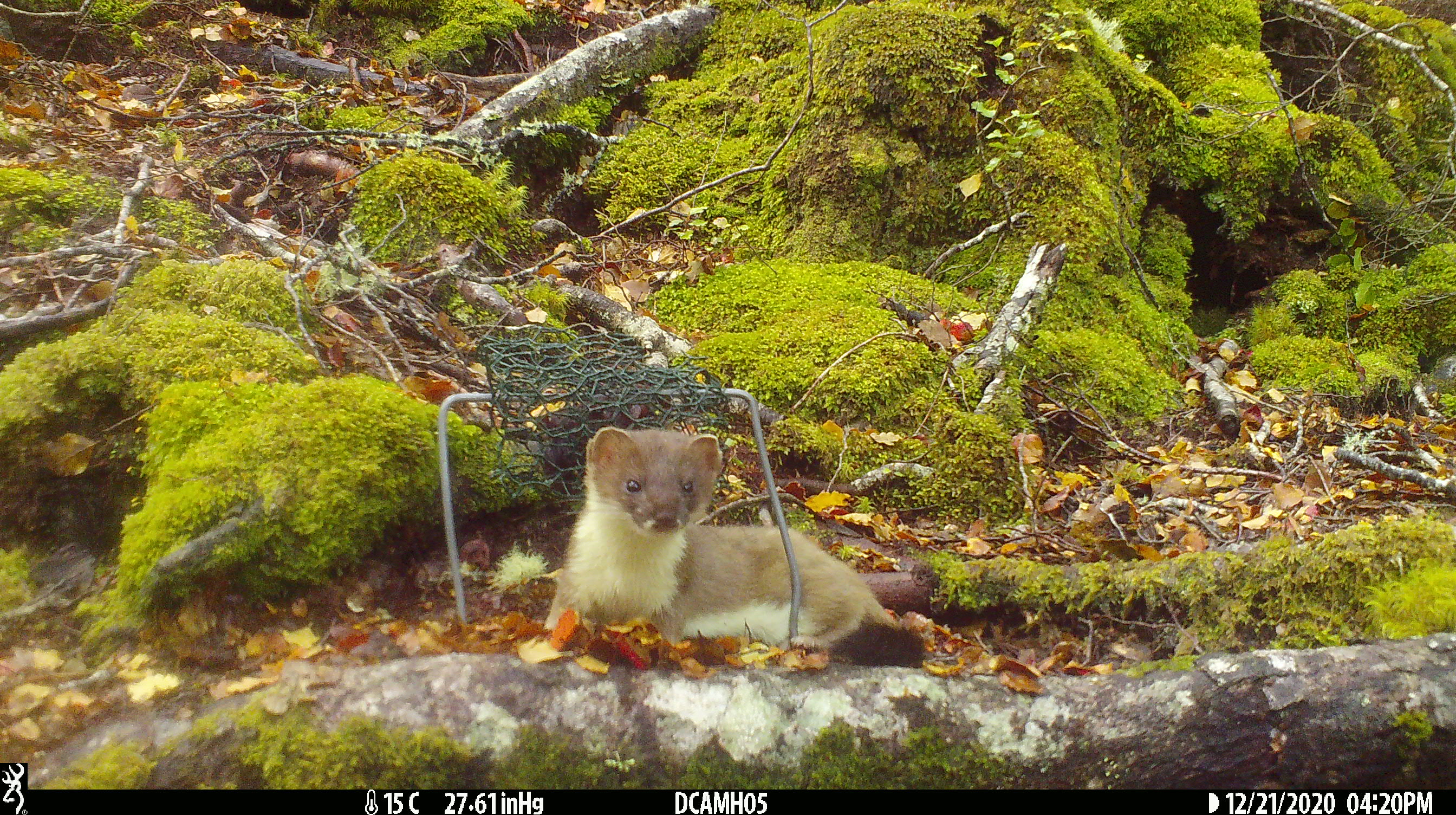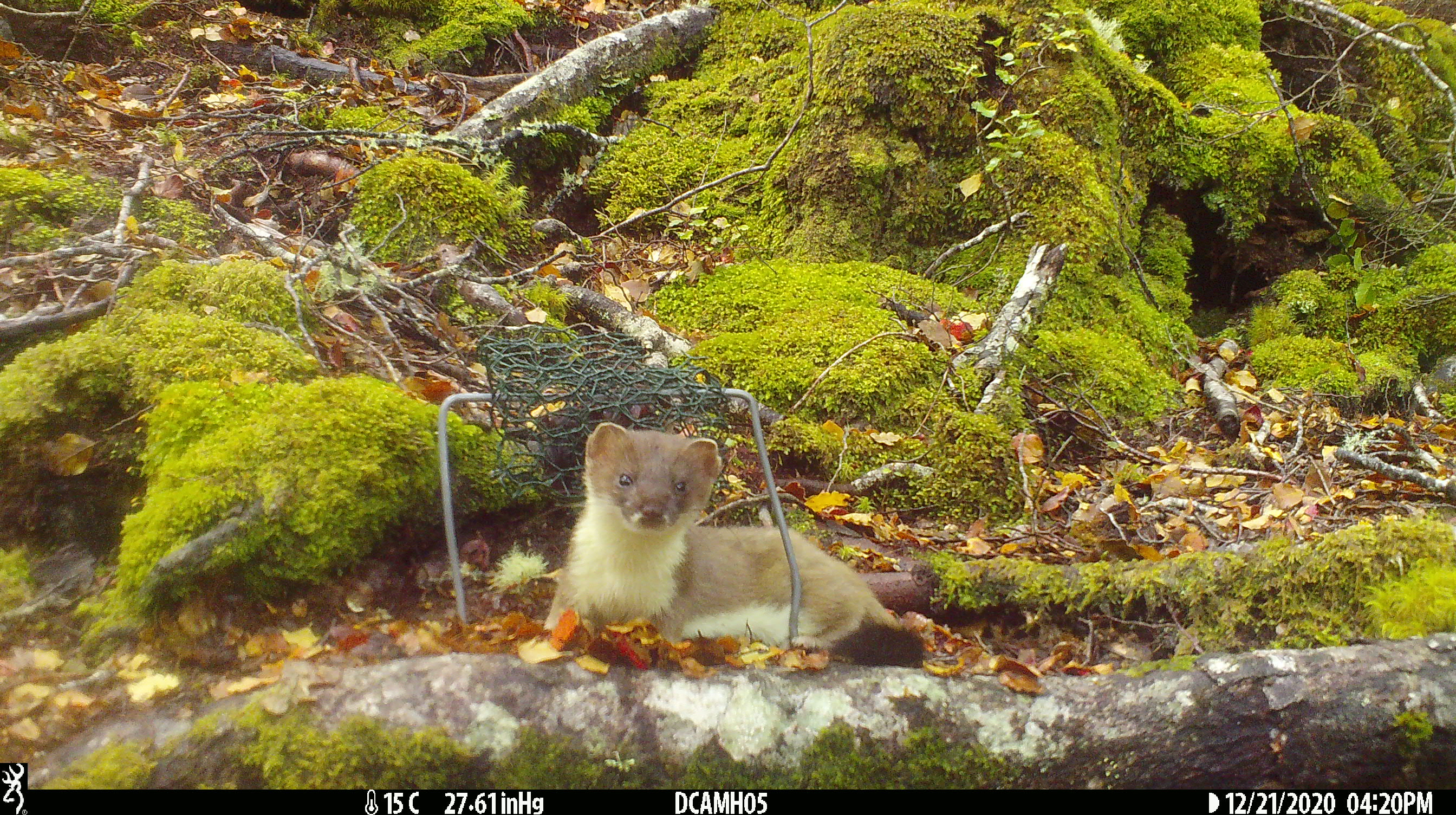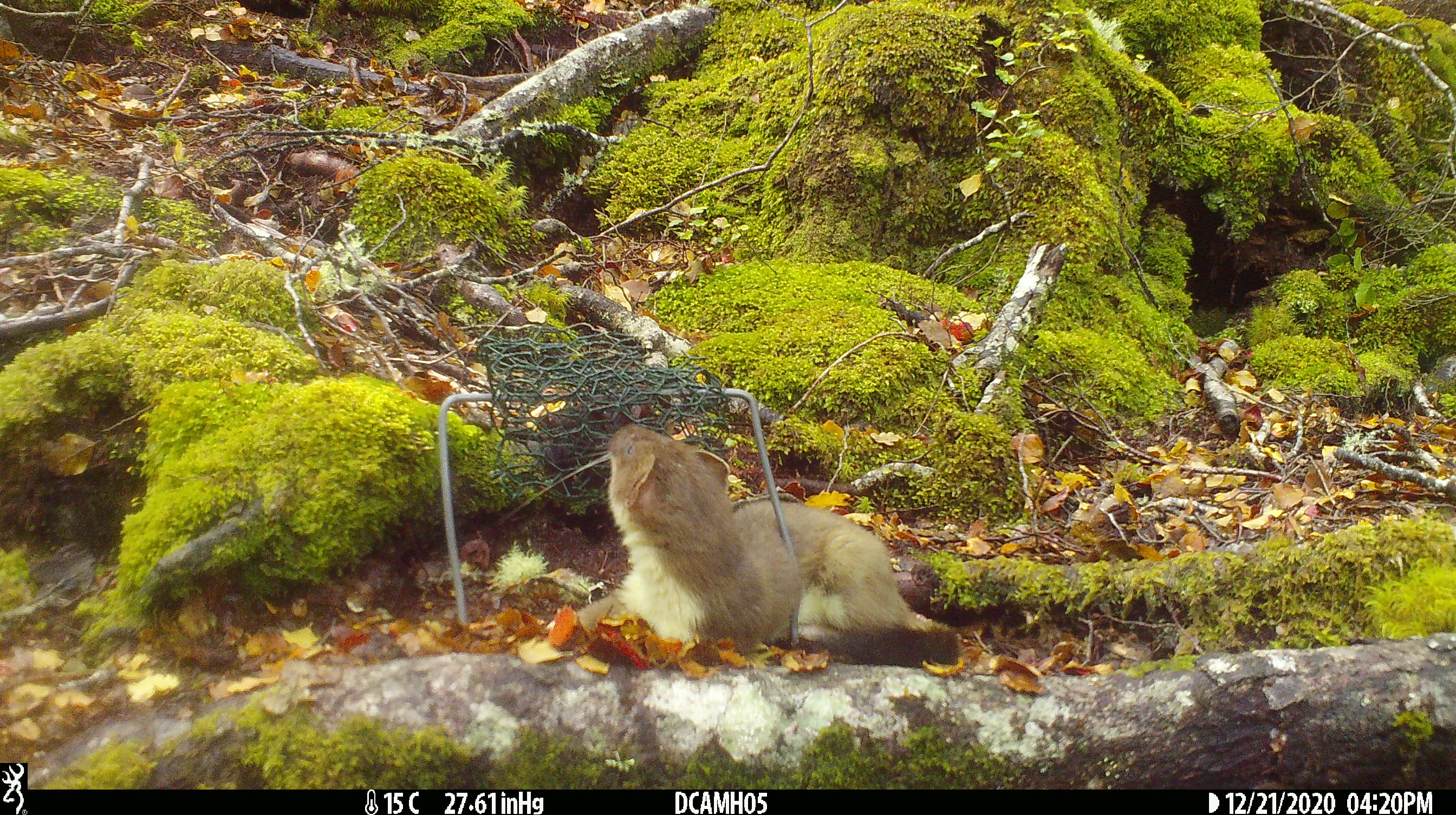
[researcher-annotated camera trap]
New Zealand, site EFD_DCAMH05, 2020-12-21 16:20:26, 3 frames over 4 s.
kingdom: Animalia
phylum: Chordata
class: Mammalia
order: Carnivora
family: Mustelidae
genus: Mustela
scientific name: Mustela erminea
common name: stoat